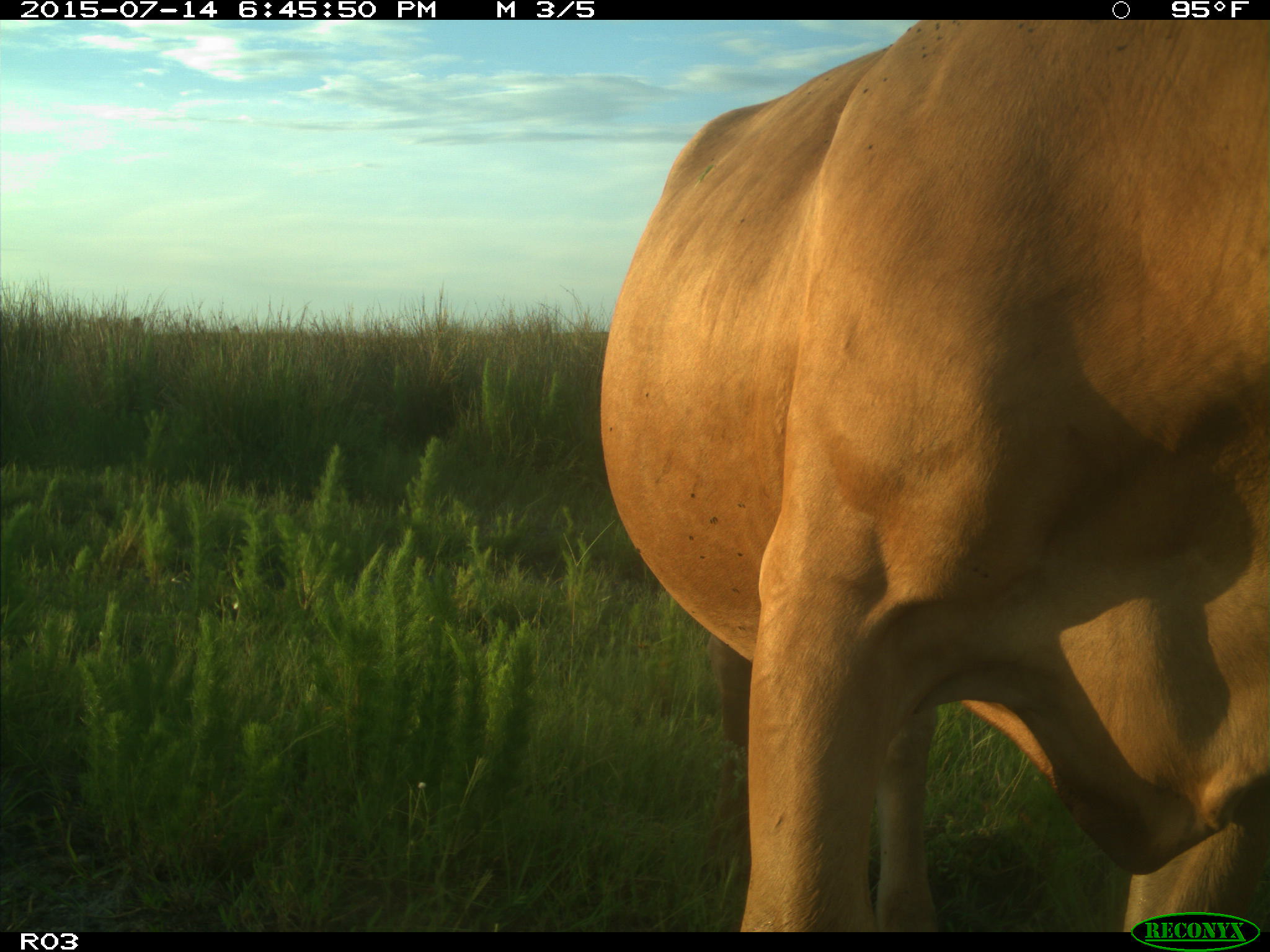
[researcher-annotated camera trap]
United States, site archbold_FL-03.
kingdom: Animalia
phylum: Chordata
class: Mammalia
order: Artiodactyla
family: Bovidae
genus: Bos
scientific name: Bos taurus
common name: domestic cow